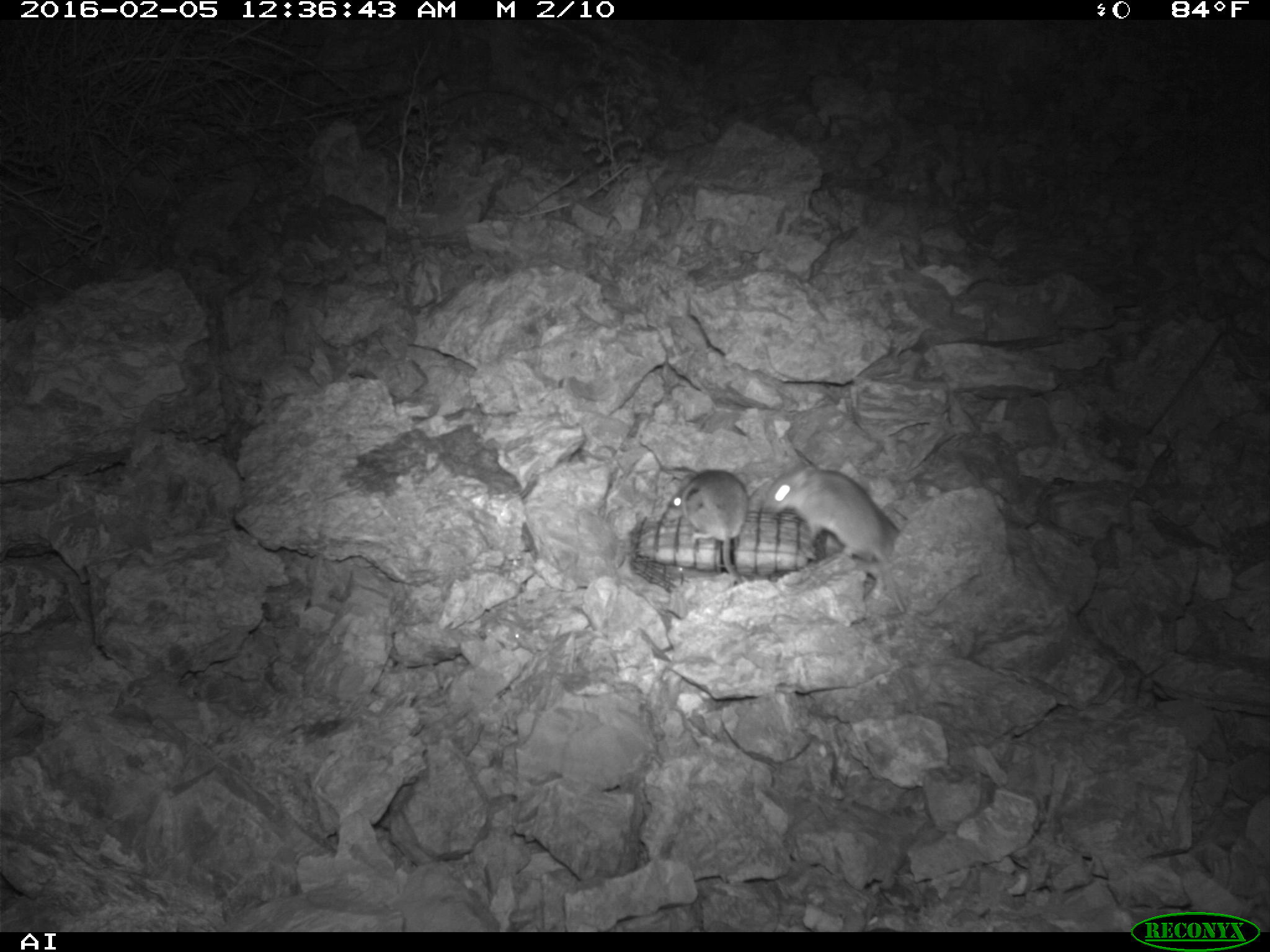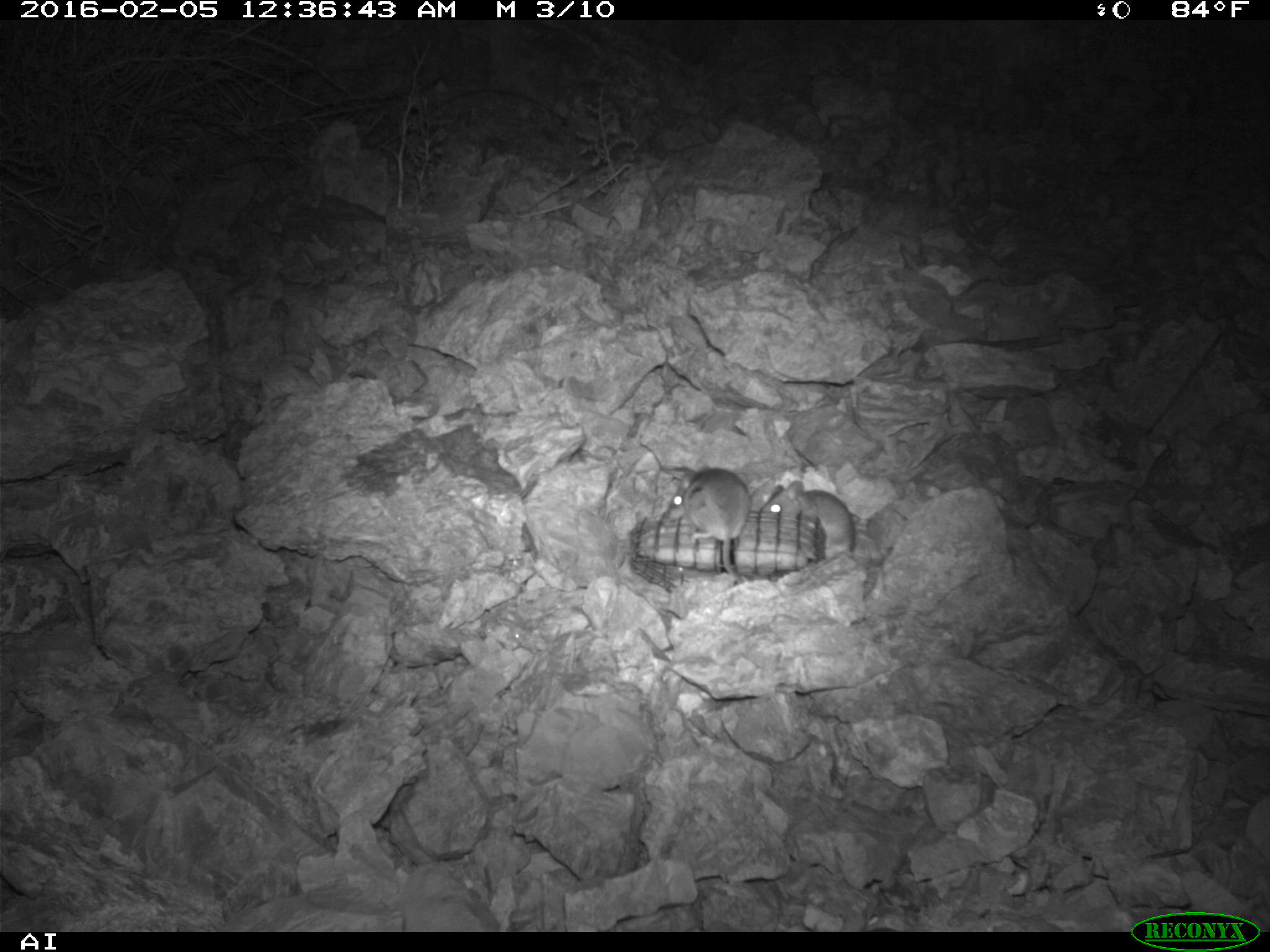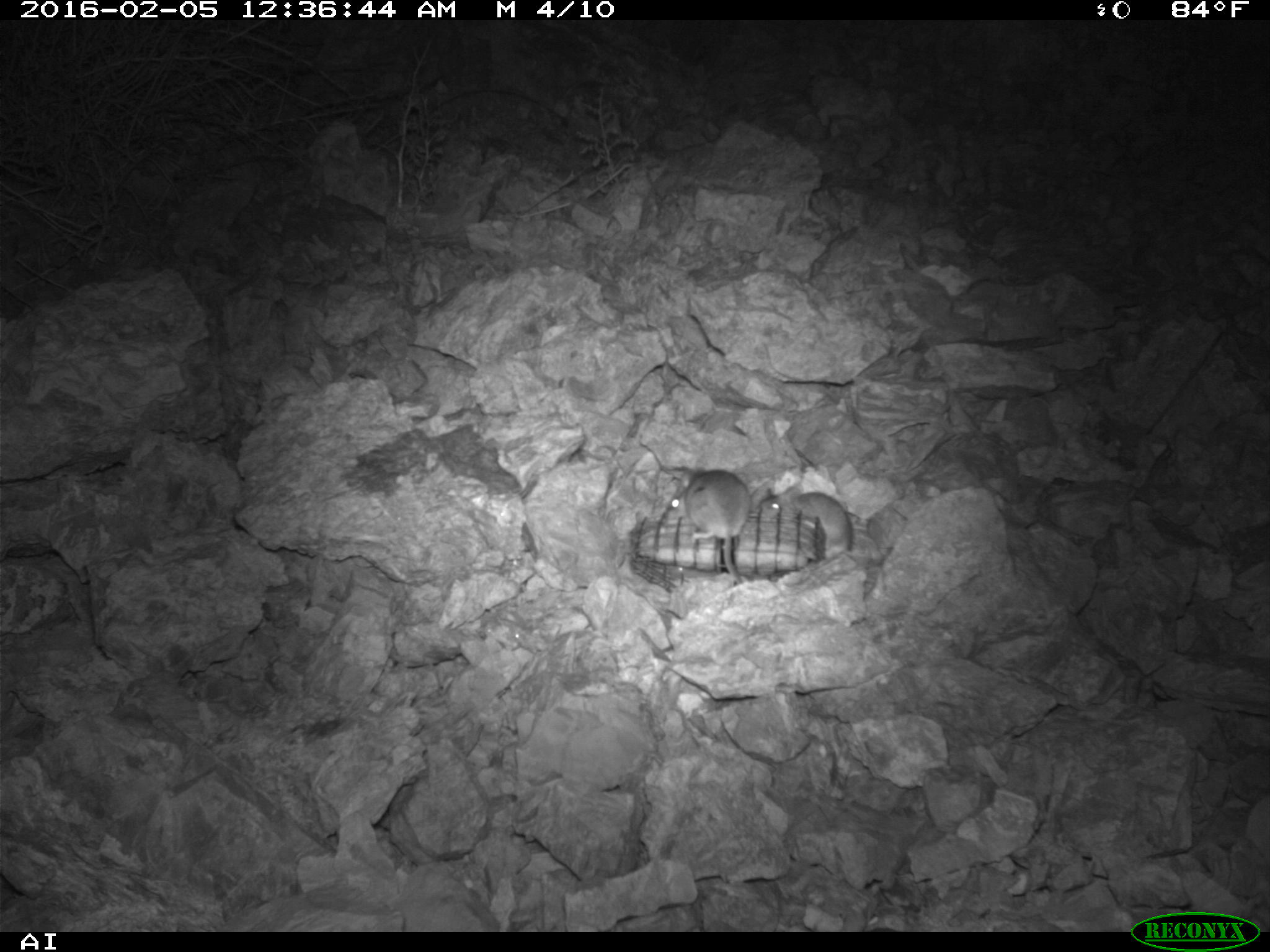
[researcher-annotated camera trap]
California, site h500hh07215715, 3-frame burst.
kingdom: Animalia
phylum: Chordata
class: Mammalia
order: Rodentia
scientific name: Rodentia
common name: rodent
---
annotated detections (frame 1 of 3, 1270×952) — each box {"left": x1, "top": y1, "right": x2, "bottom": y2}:
rodent: {"left": 761, "top": 466, "right": 907, "bottom": 614}; {"left": 671, "top": 466, "right": 748, "bottom": 584}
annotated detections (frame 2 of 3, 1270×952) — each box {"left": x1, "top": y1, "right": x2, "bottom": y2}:
rodent: {"left": 677, "top": 466, "right": 752, "bottom": 584}; {"left": 761, "top": 479, "right": 856, "bottom": 560}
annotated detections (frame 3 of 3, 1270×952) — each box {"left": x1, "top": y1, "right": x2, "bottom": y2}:
rodent: {"left": 665, "top": 466, "right": 750, "bottom": 587}; {"left": 758, "top": 485, "right": 850, "bottom": 560}